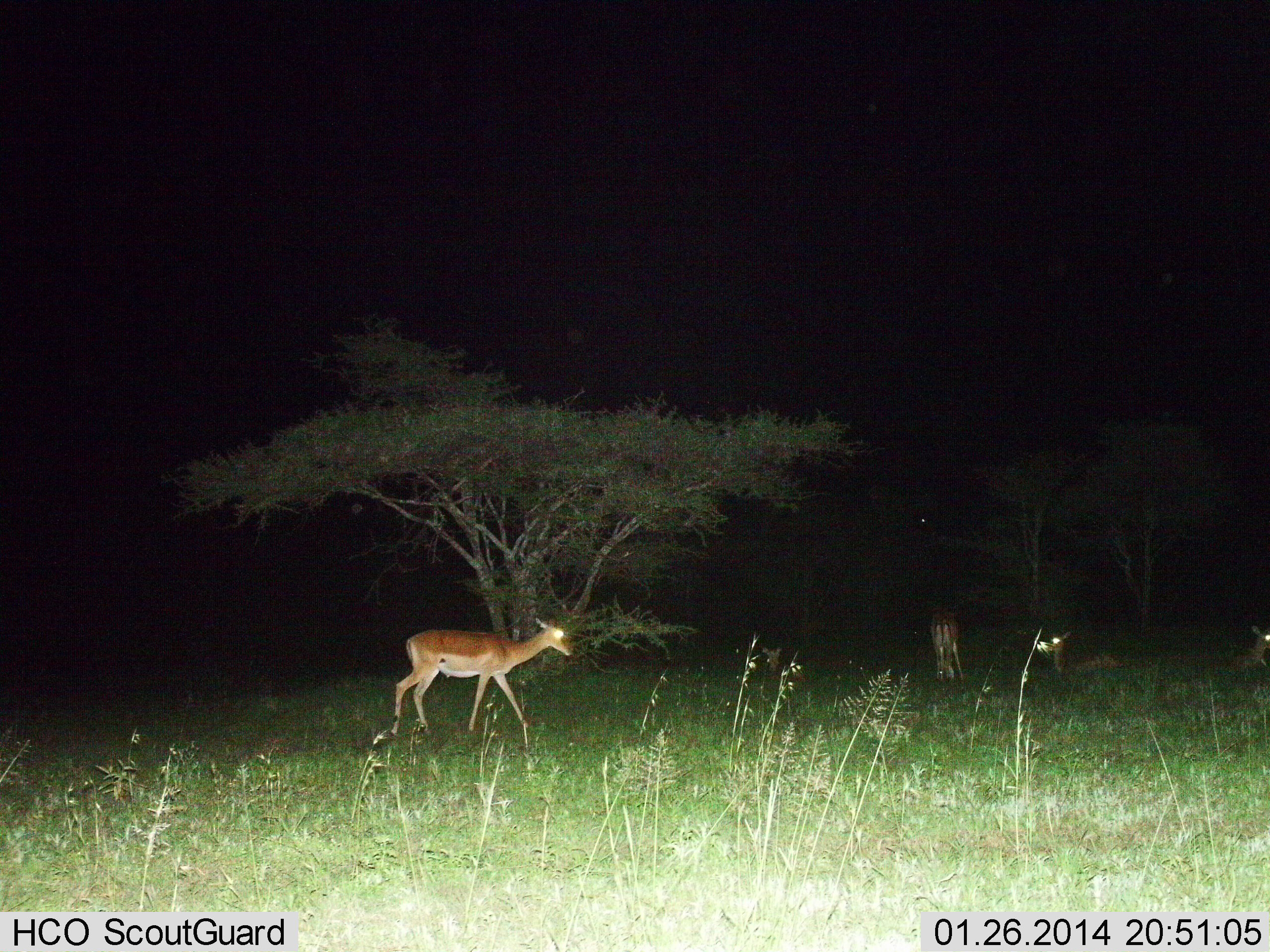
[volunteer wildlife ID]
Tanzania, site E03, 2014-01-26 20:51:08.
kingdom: Animalia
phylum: Chordata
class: Mammalia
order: Artiodactyla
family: Bovidae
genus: Aepyceros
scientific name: Aepyceros melampus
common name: impala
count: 4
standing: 30%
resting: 90%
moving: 90%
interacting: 0%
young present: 0%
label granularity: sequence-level